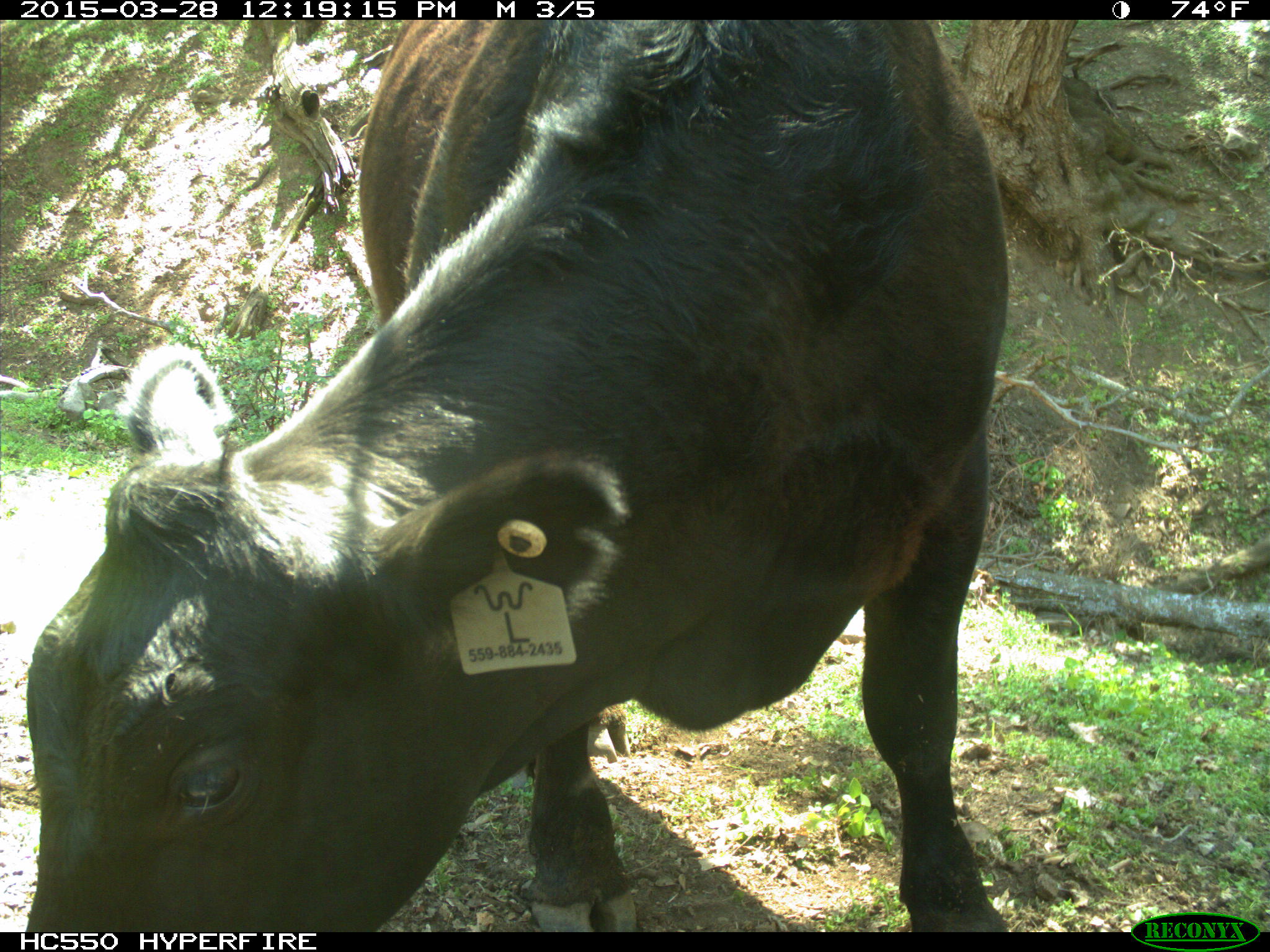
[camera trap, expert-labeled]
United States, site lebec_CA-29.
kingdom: Animalia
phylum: Chordata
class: Mammalia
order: Artiodactyla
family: Bovidae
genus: Bos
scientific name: Bos taurus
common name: domestic cow